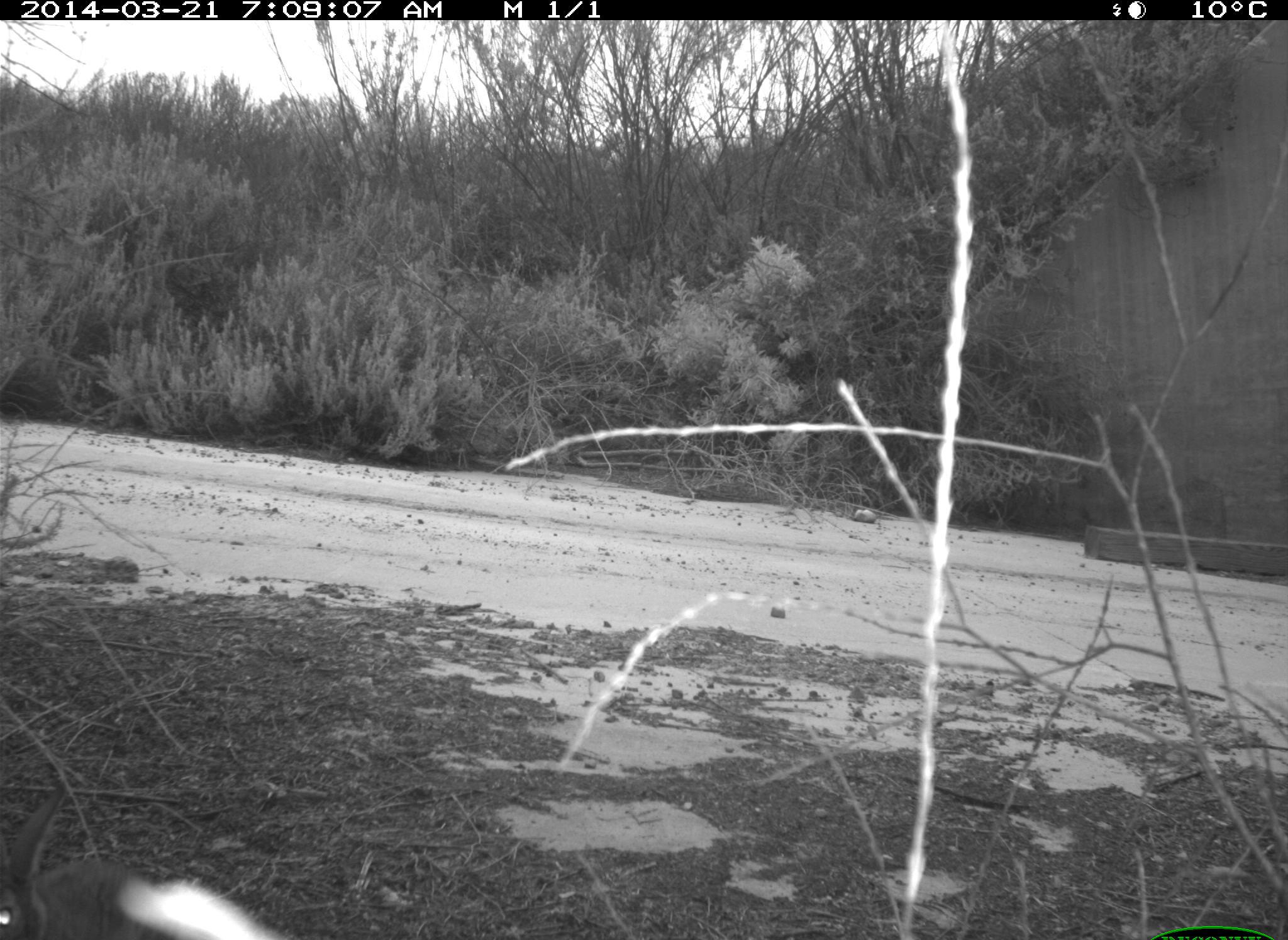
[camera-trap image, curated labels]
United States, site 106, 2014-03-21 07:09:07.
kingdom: Animalia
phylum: Chordata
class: Mammalia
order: Lagomorpha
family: Leporidae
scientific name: Leporidae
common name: rabbits and hares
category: rabbit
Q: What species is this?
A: Rabbit (rabbits and hares) (Leporidae).